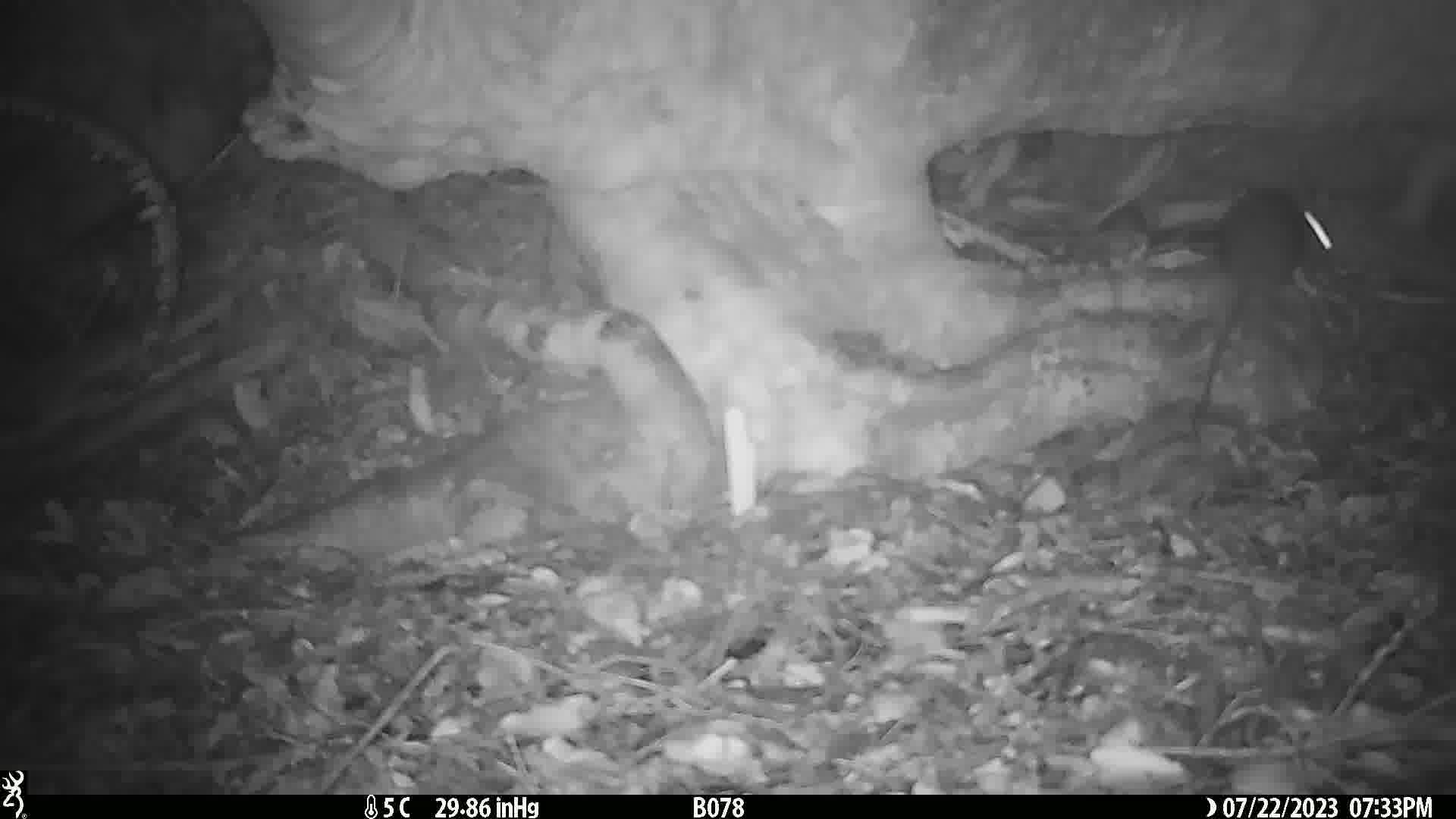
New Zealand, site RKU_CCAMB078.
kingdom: Animalia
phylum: Chordata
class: Mammalia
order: Rodentia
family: Muridae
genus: Rattus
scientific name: Rattus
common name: rat